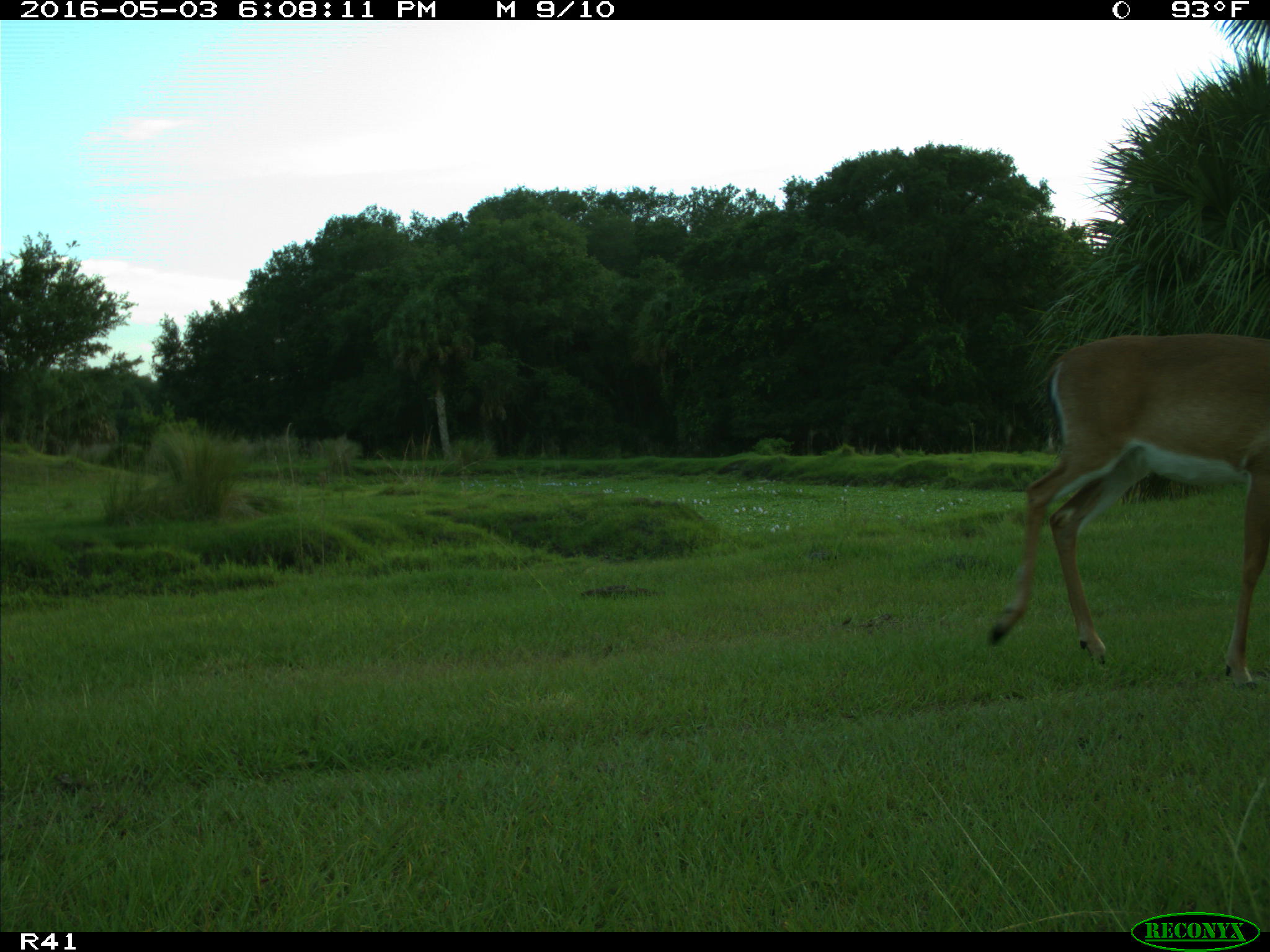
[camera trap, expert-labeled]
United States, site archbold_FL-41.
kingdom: Animalia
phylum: Chordata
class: Mammalia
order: Artiodactyla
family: Cervidae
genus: Odocoileus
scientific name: Odocoileus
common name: deer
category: unidentified deer